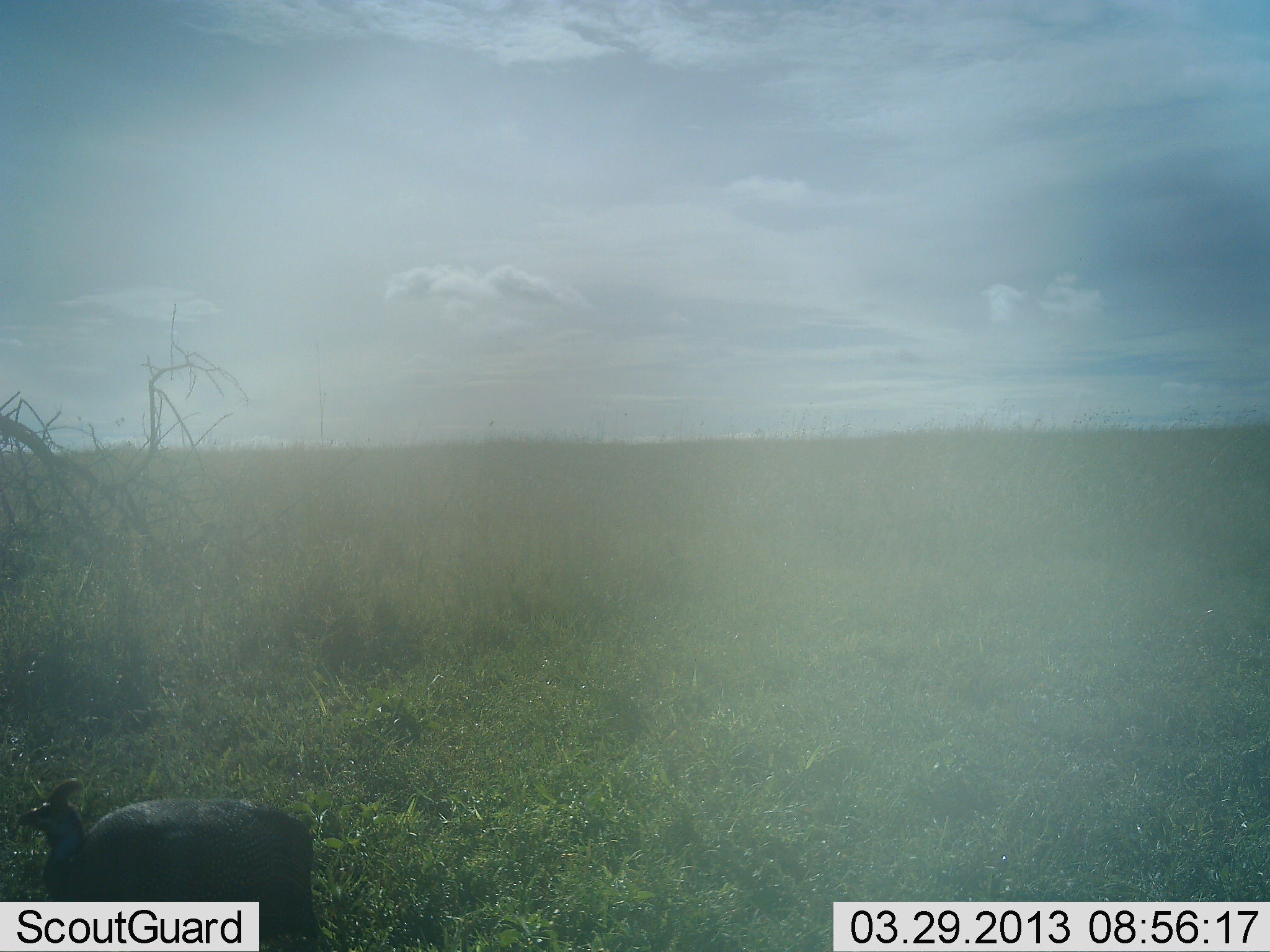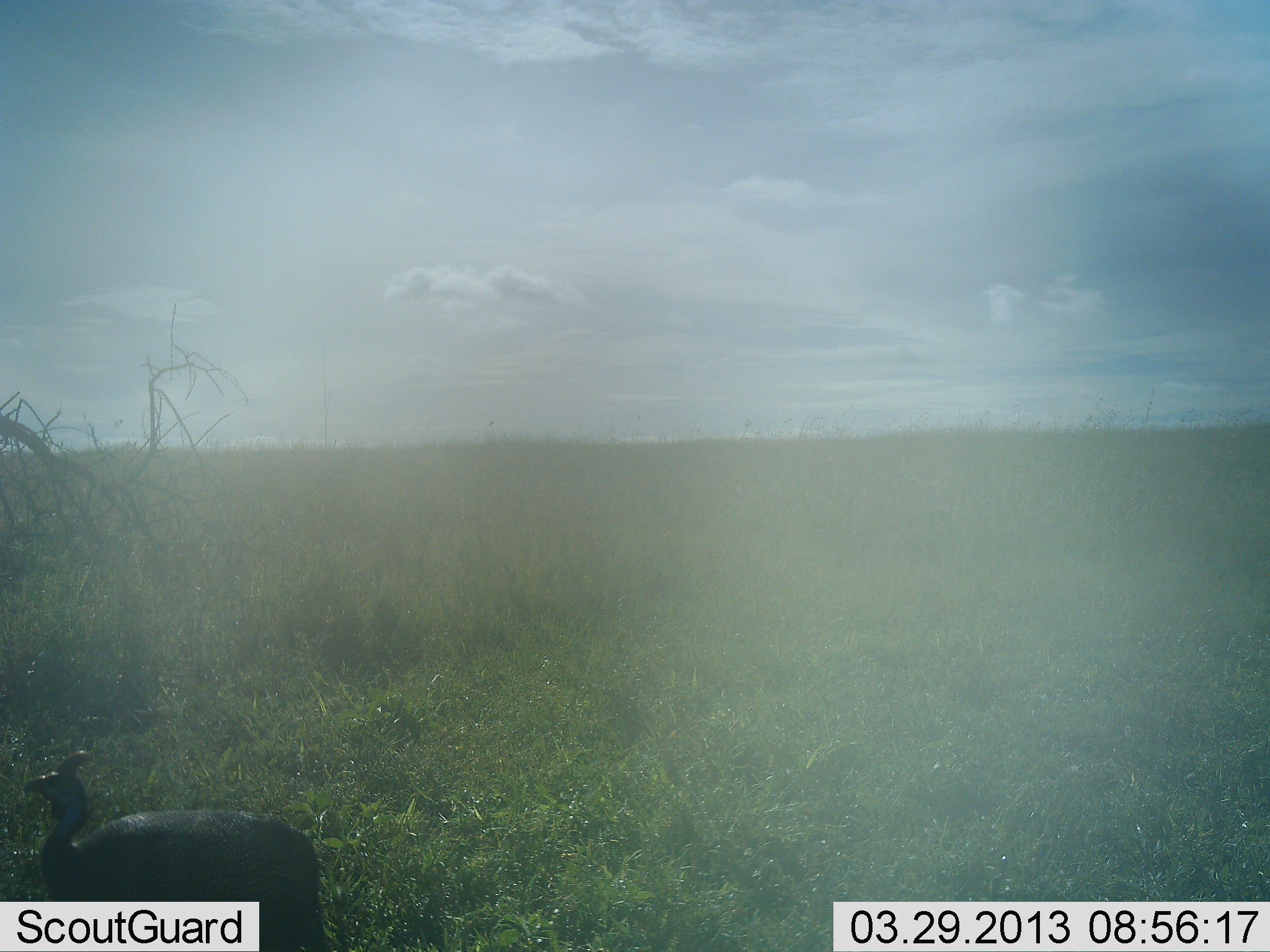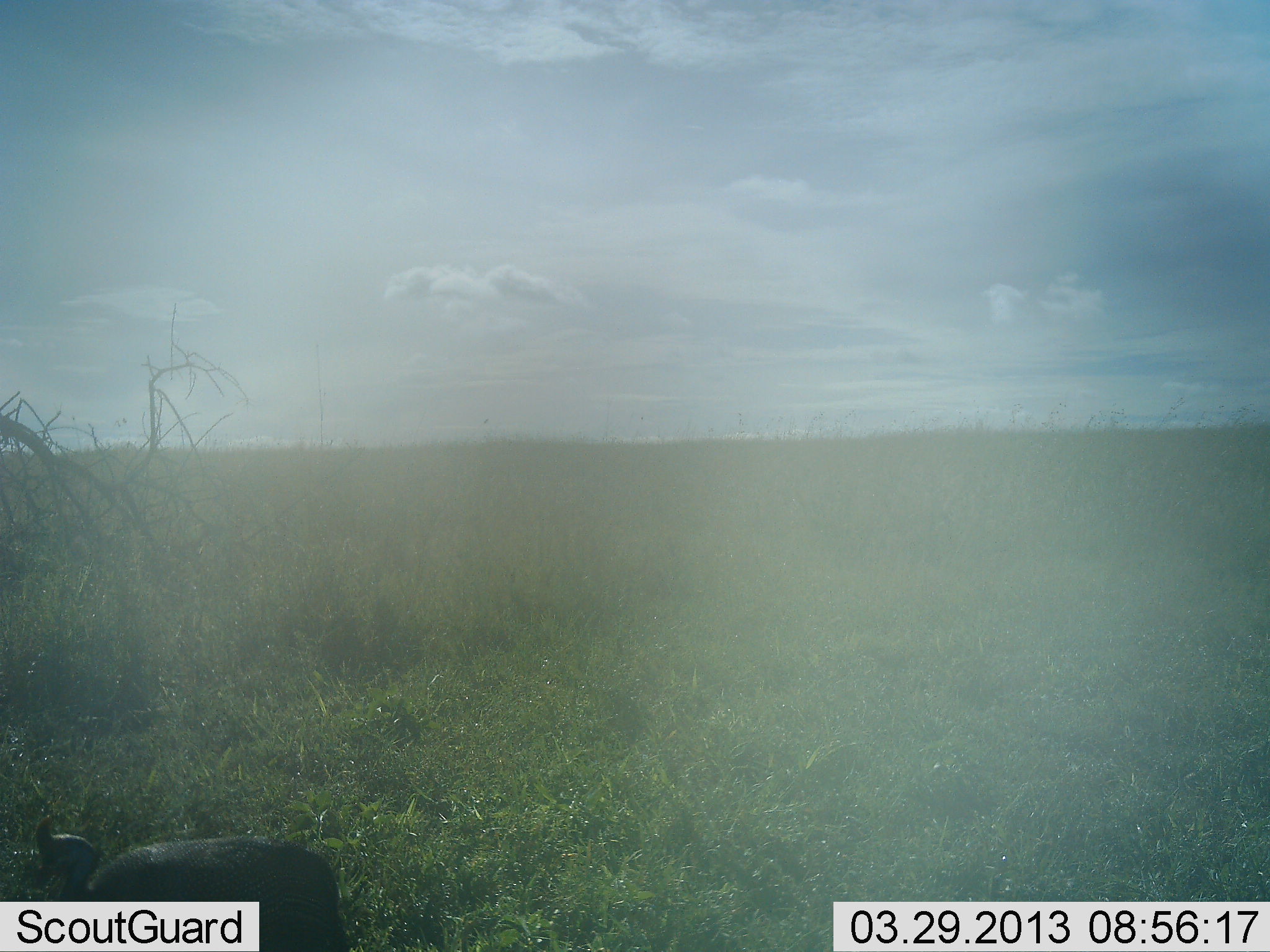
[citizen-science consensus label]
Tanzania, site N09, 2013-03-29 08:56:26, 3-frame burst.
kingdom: Animalia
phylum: Chordata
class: Aves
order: Galliformes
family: Numididae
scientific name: Numididae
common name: guinea fowl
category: guineafowl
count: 1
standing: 65%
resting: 8%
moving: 16%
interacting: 0%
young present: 0%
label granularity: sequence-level